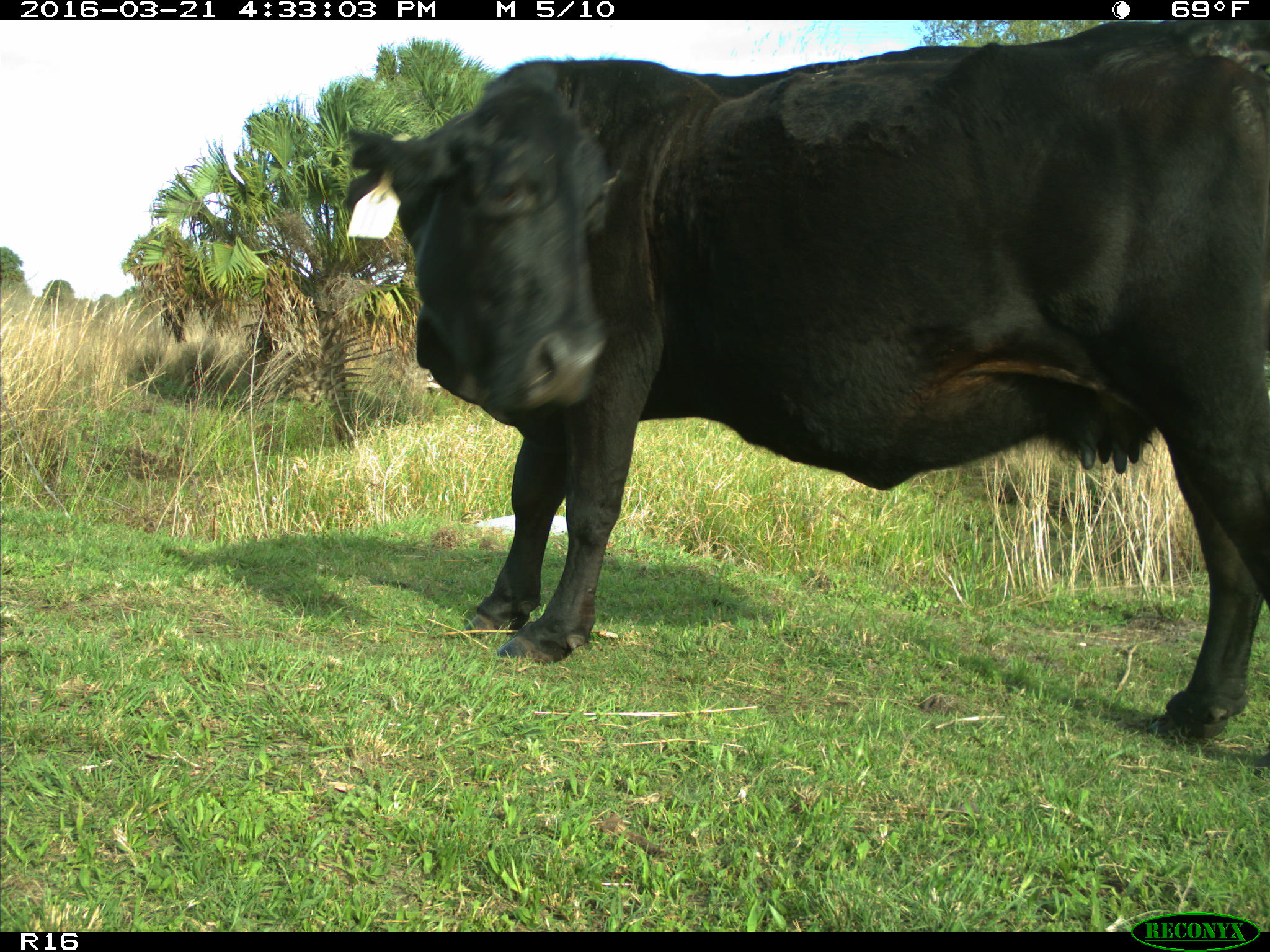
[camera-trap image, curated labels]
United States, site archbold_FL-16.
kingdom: Animalia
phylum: Chordata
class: Mammalia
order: Artiodactyla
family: Bovidae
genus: Bos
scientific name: Bos taurus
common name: domestic cow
Bos taurus (domestic cow).